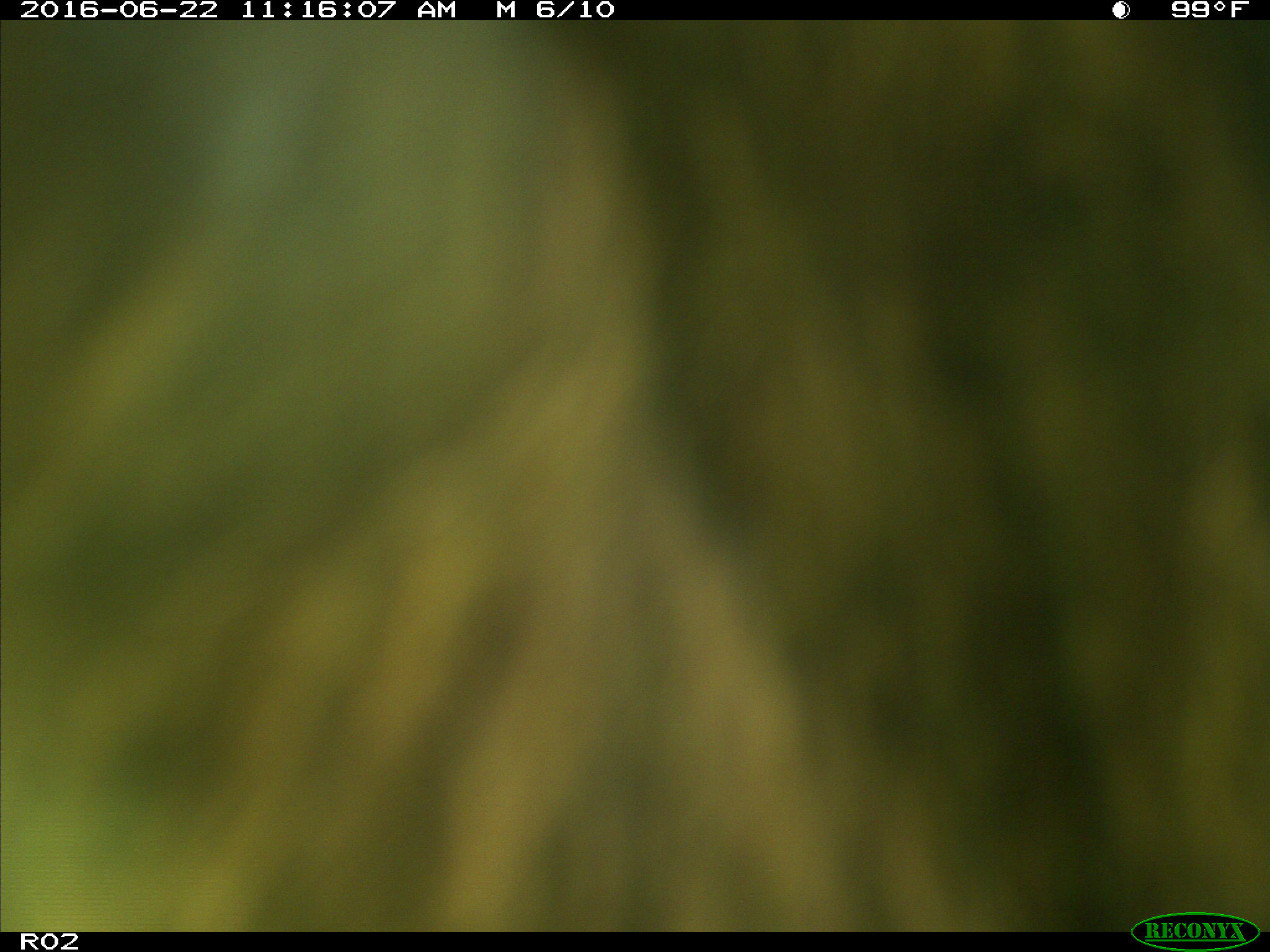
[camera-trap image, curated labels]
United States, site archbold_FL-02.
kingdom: Animalia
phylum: Chordata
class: Mammalia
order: Artiodactyla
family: Bovidae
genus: Bos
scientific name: Bos taurus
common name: domestic cow